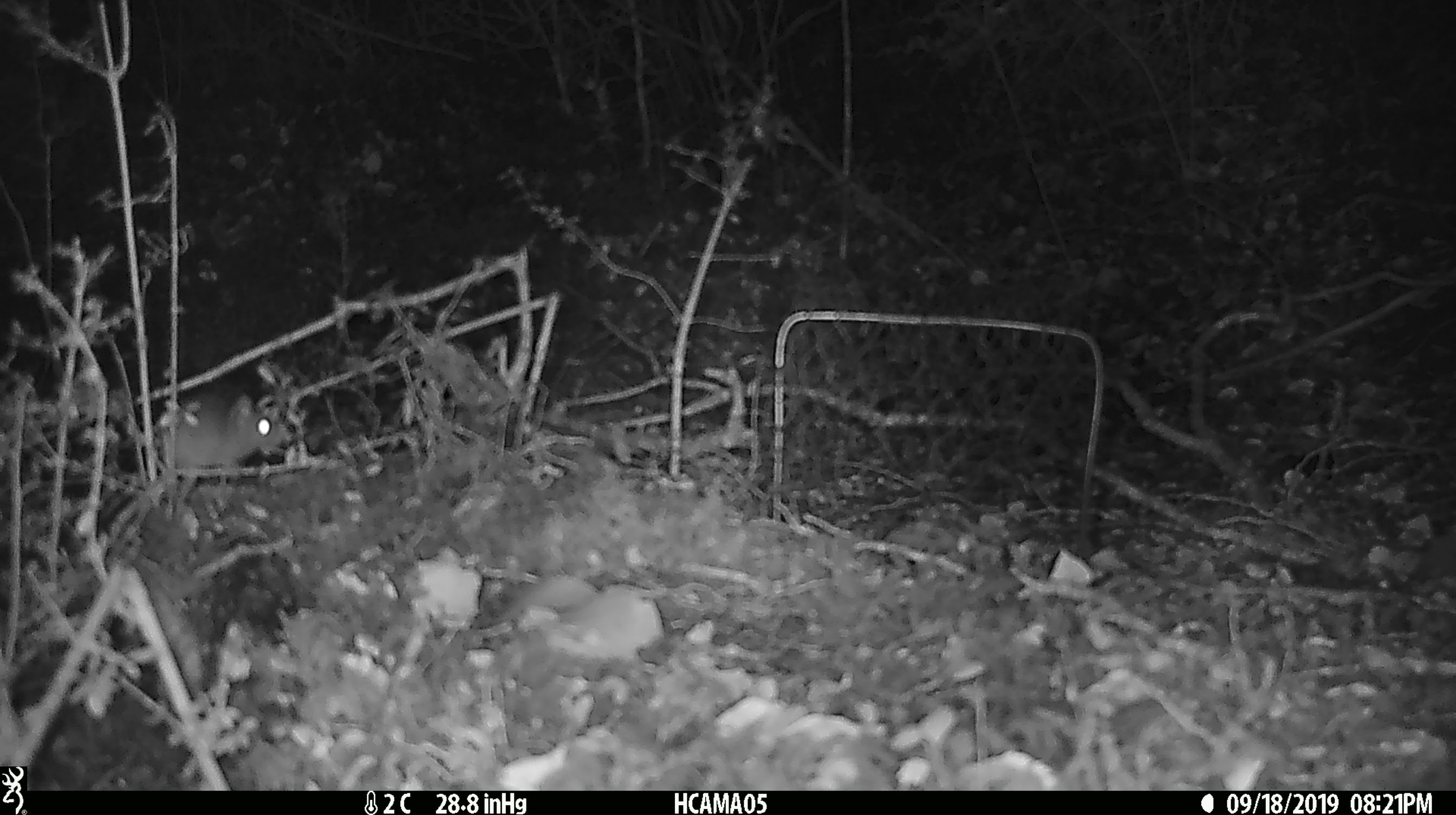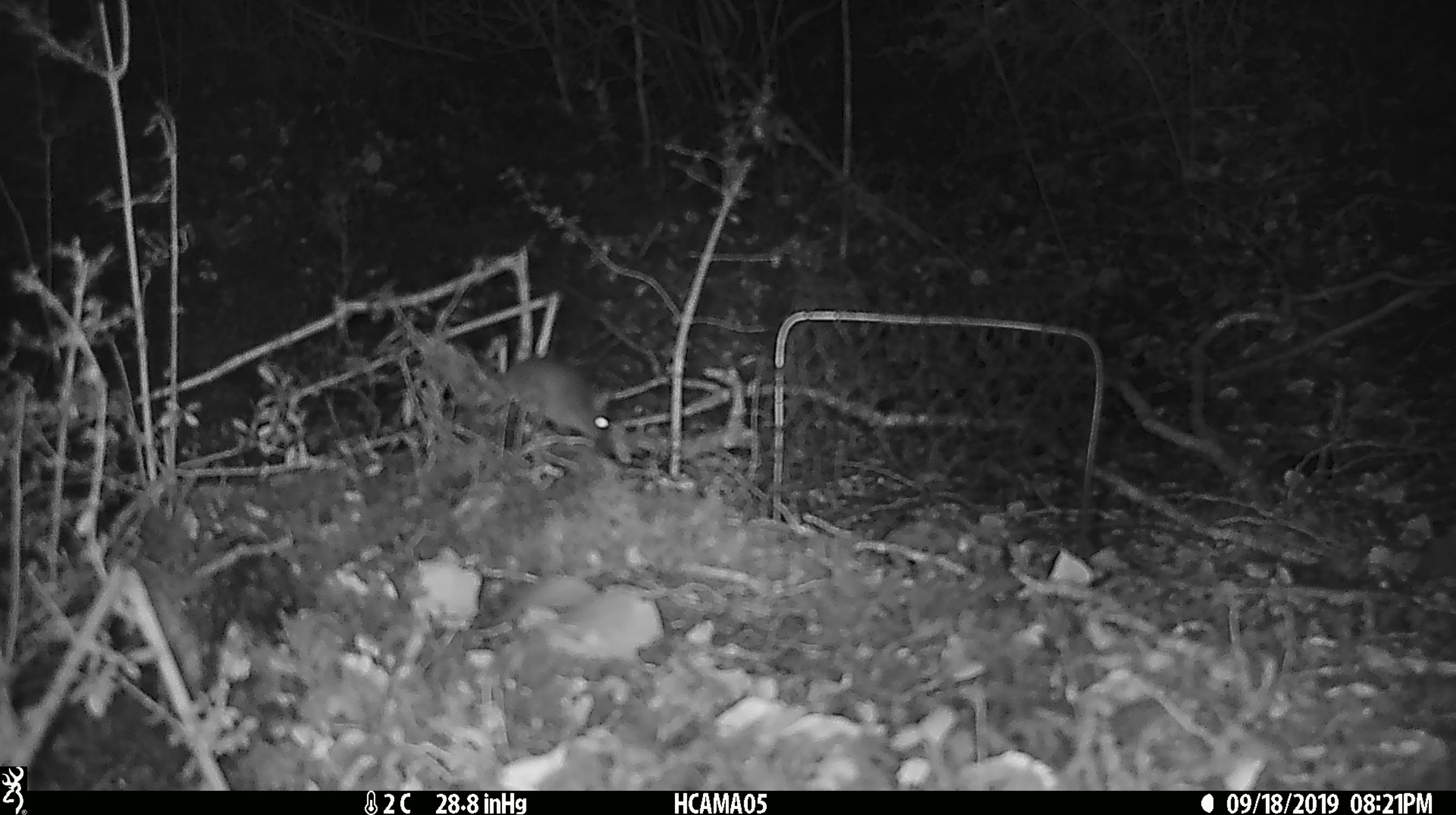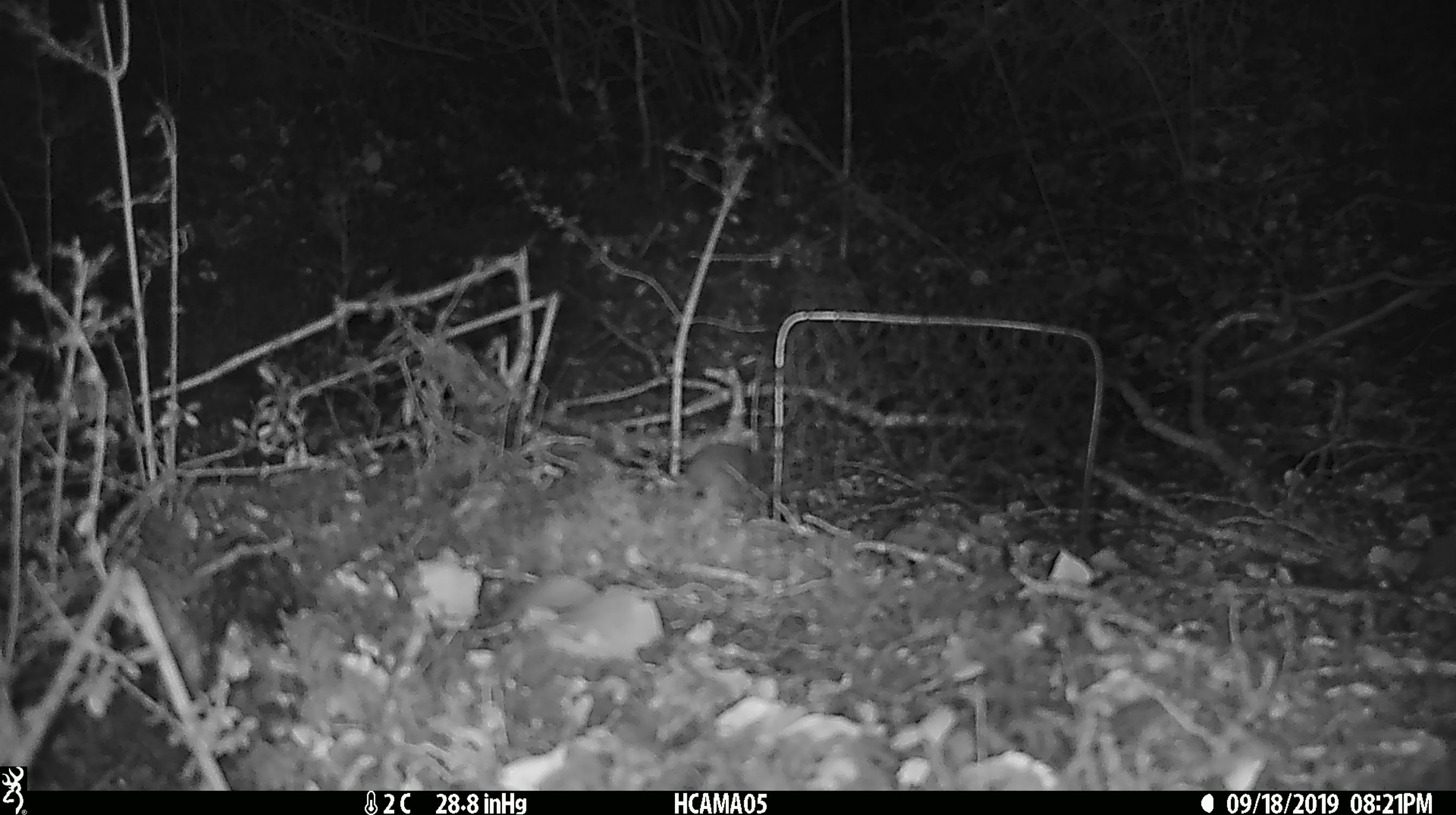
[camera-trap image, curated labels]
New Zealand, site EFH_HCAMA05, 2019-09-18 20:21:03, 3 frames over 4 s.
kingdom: Animalia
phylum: Chordata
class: Mammalia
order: Rodentia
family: Muridae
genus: Mus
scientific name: Mus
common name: mouse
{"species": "mouse (Mus)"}